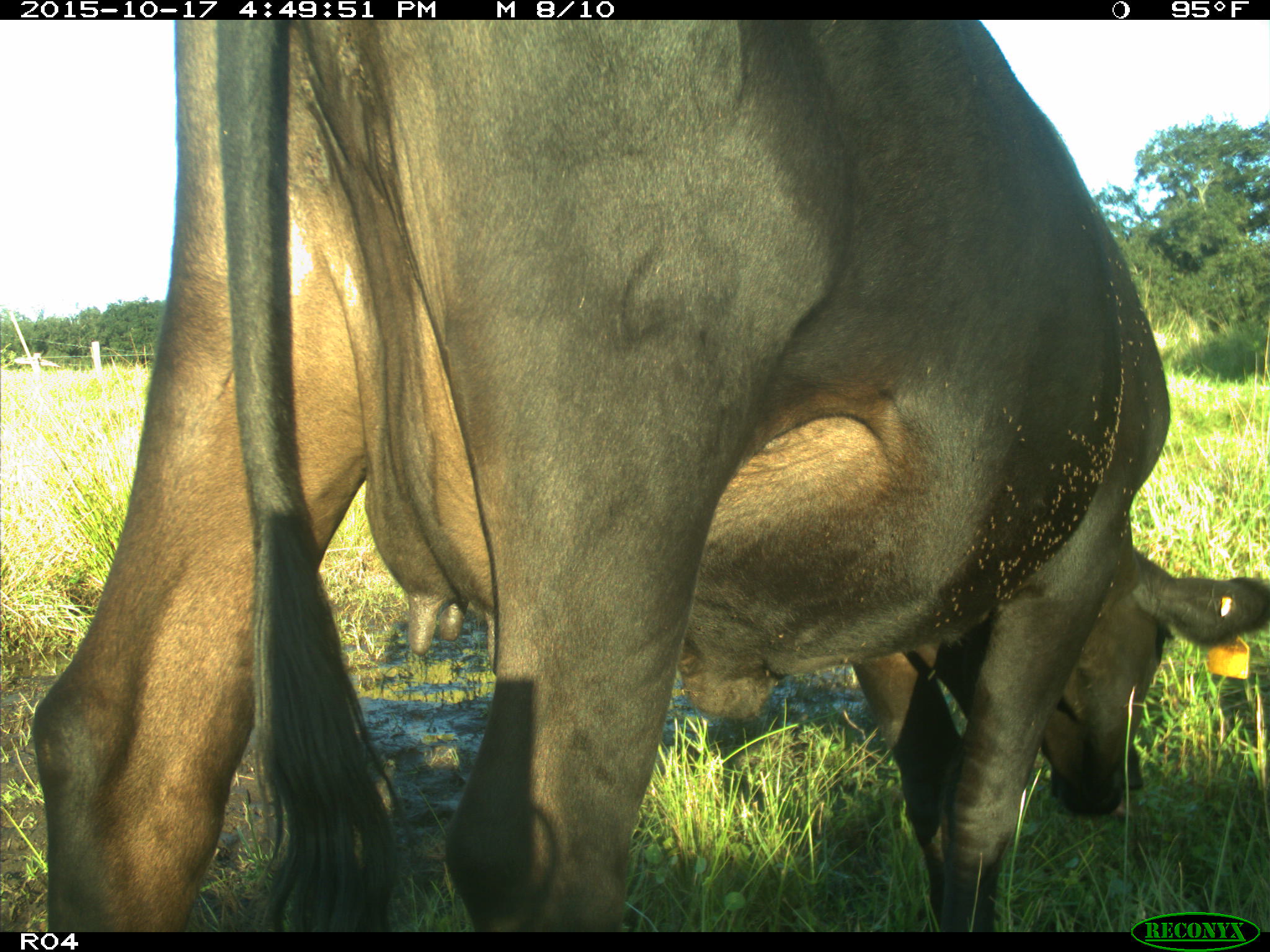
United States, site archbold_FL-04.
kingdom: Animalia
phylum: Chordata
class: Mammalia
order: Artiodactyla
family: Bovidae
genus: Bos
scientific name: Bos taurus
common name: domestic cow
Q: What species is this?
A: Bos taurus (domestic cow).